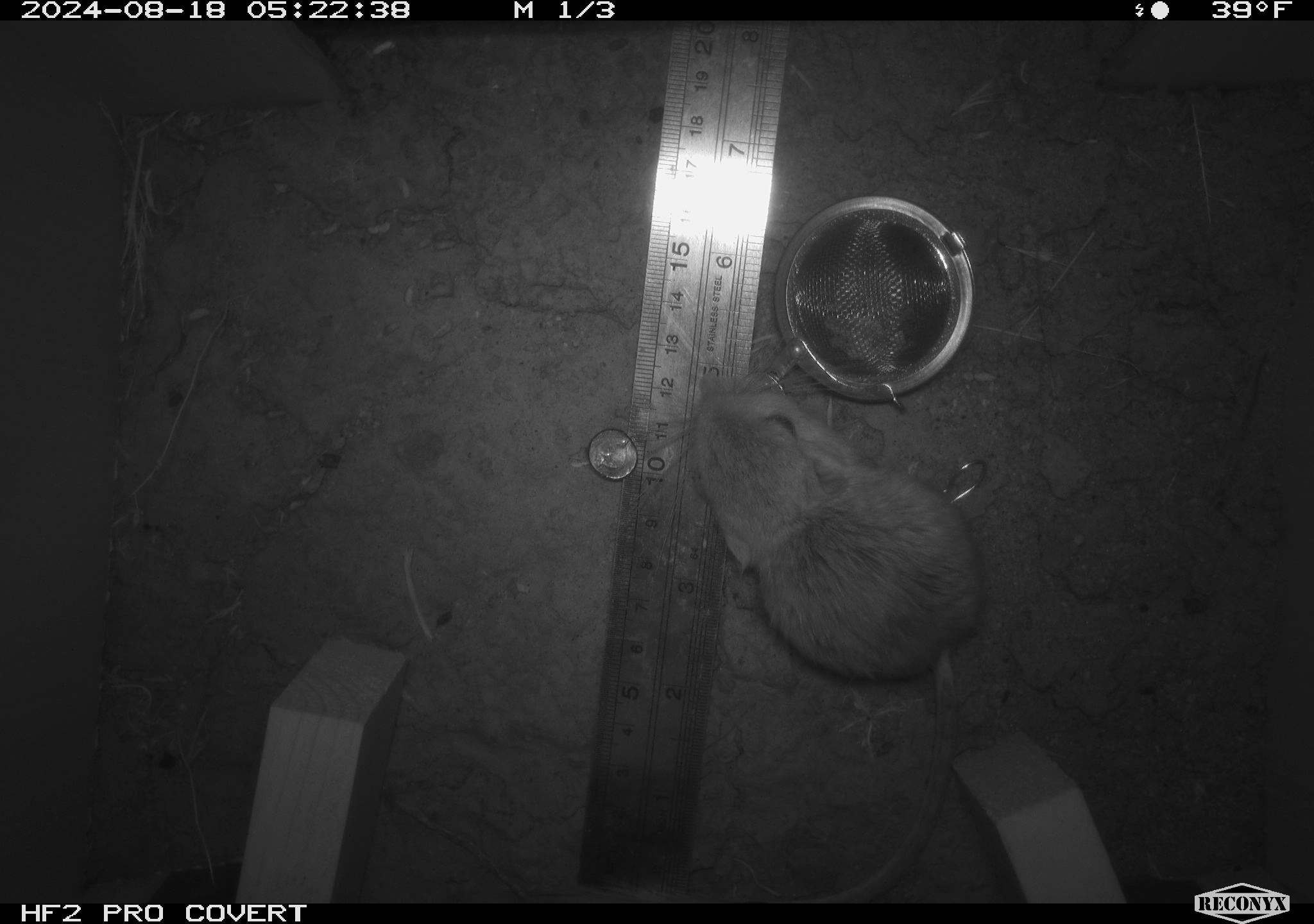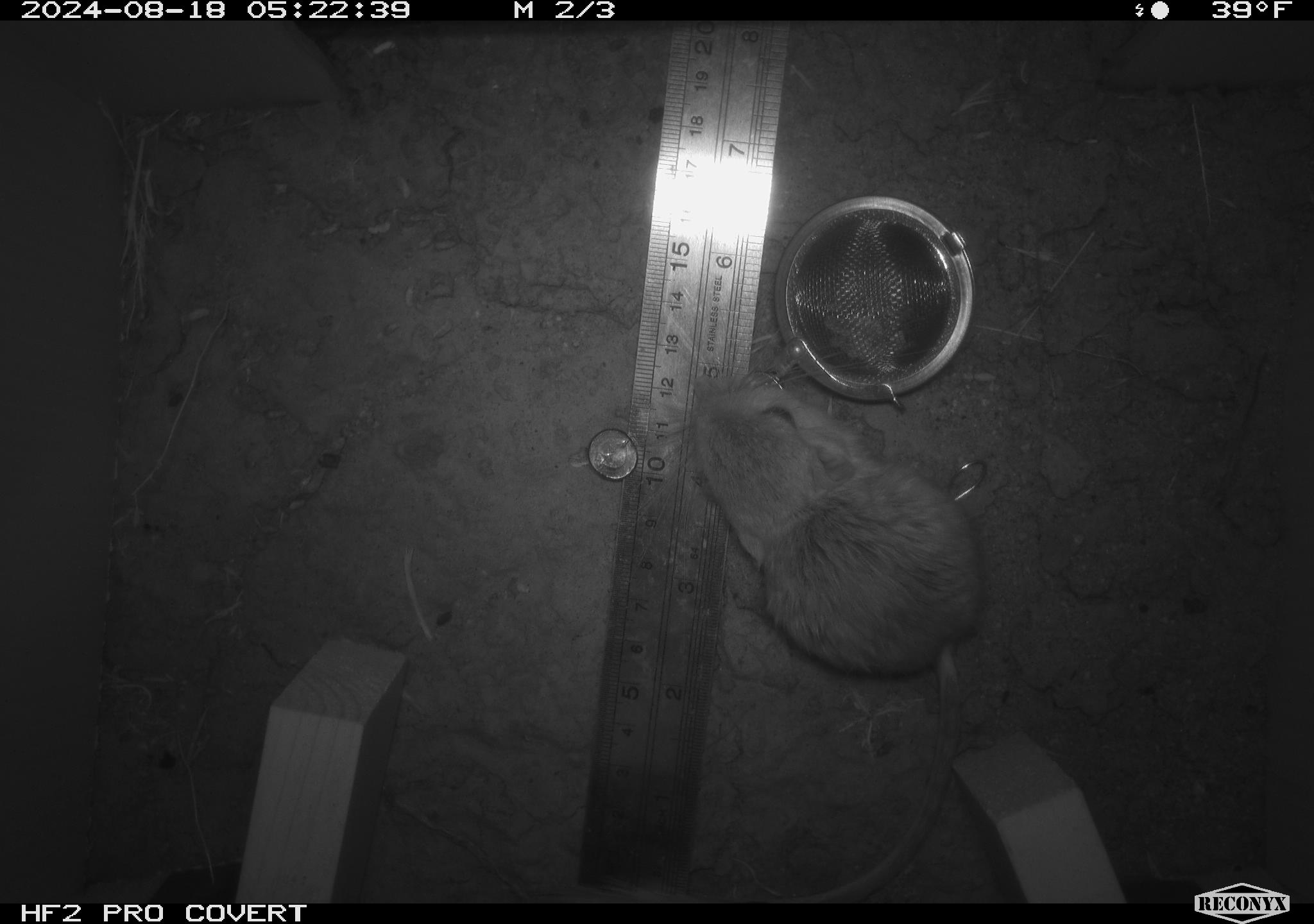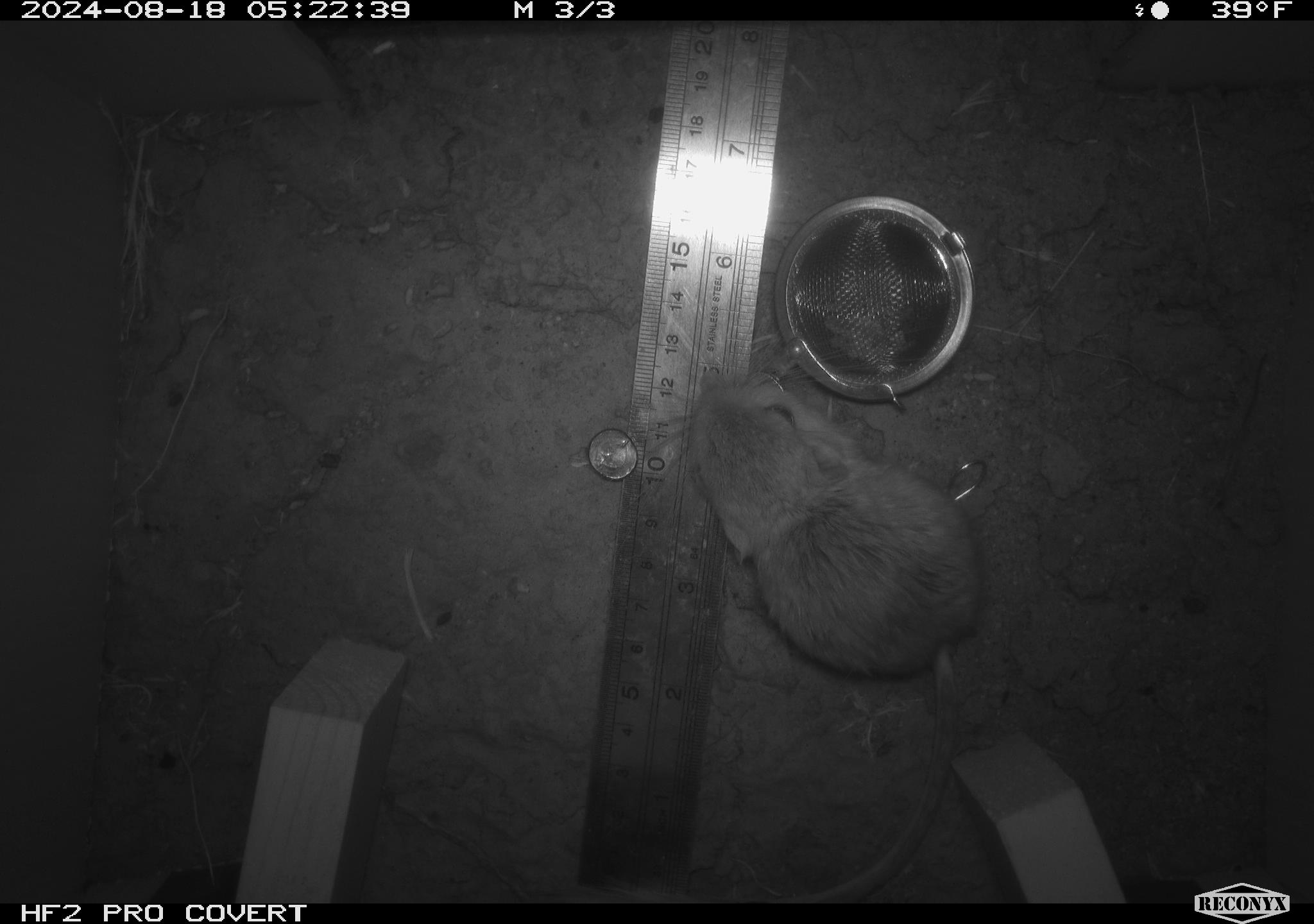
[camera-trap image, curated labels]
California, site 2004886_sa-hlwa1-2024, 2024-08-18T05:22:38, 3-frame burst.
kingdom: Animalia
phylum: Chordata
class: Mammalia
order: Rodentia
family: Heteromyidae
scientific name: Heteromyidae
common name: kangaroo rats and pocket mice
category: heteromyidae family